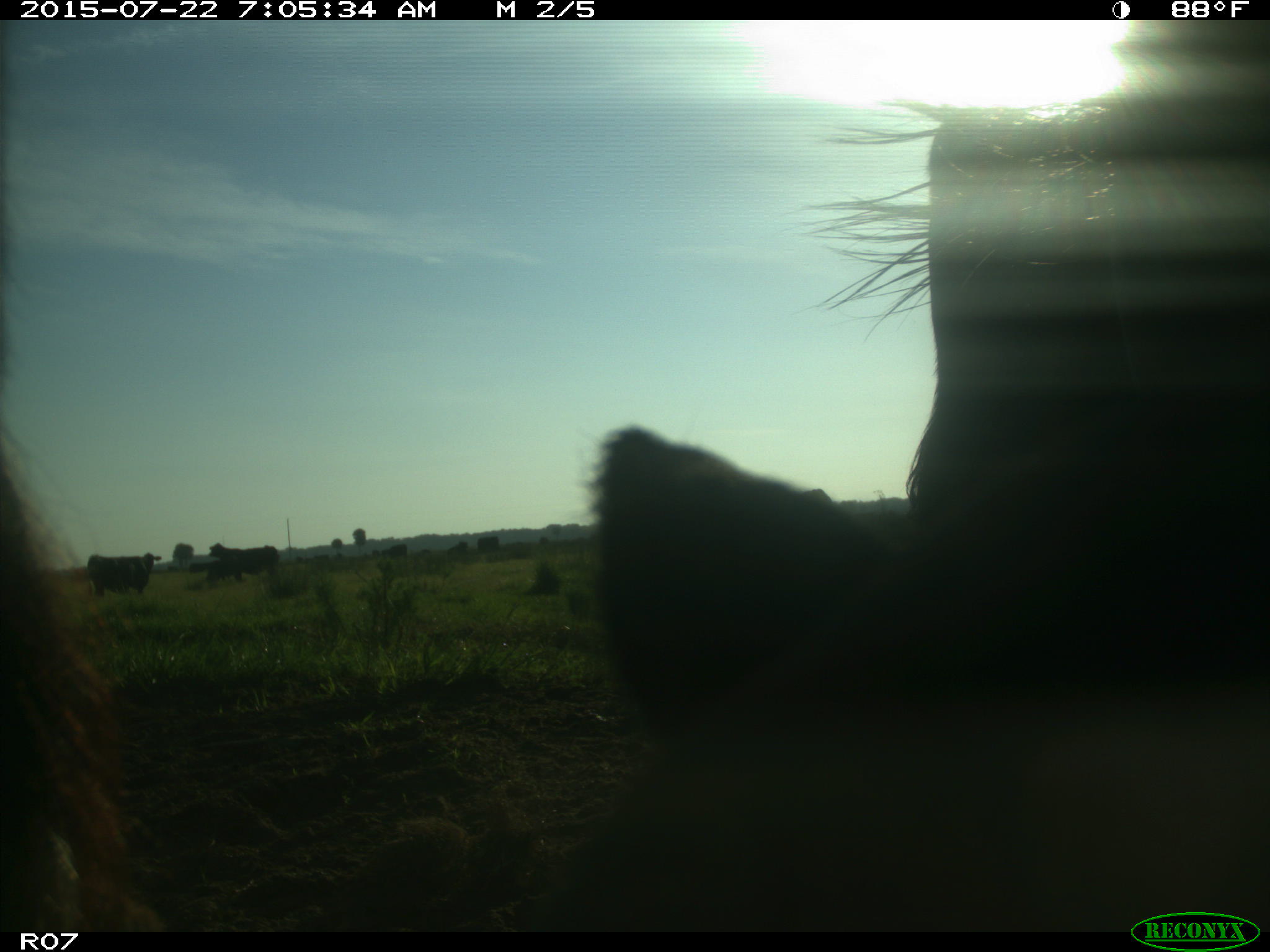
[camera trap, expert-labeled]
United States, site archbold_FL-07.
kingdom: Animalia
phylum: Chordata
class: Mammalia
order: Carnivora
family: Procyonidae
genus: Procyon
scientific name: Procyon lotor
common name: common raccoon